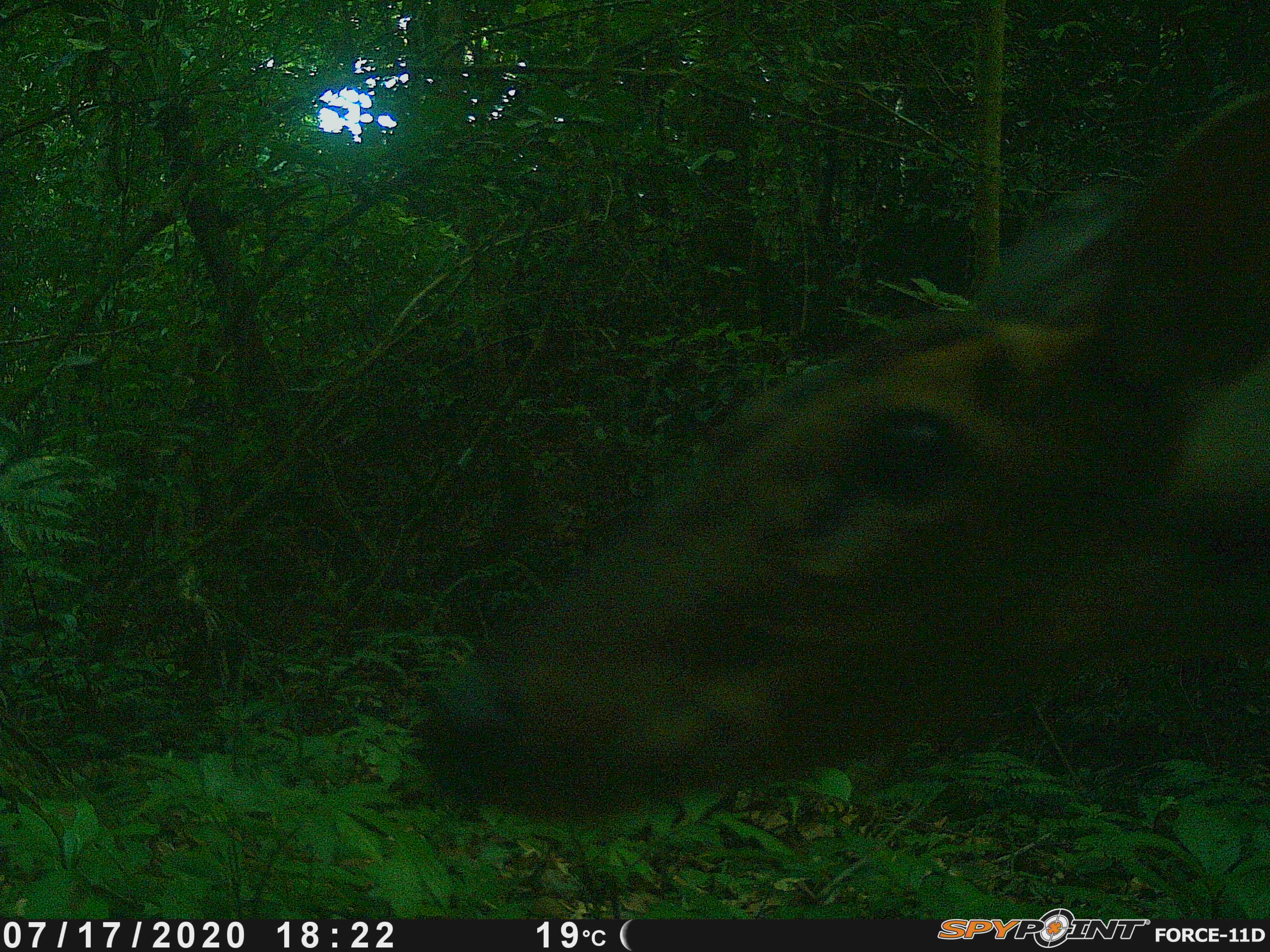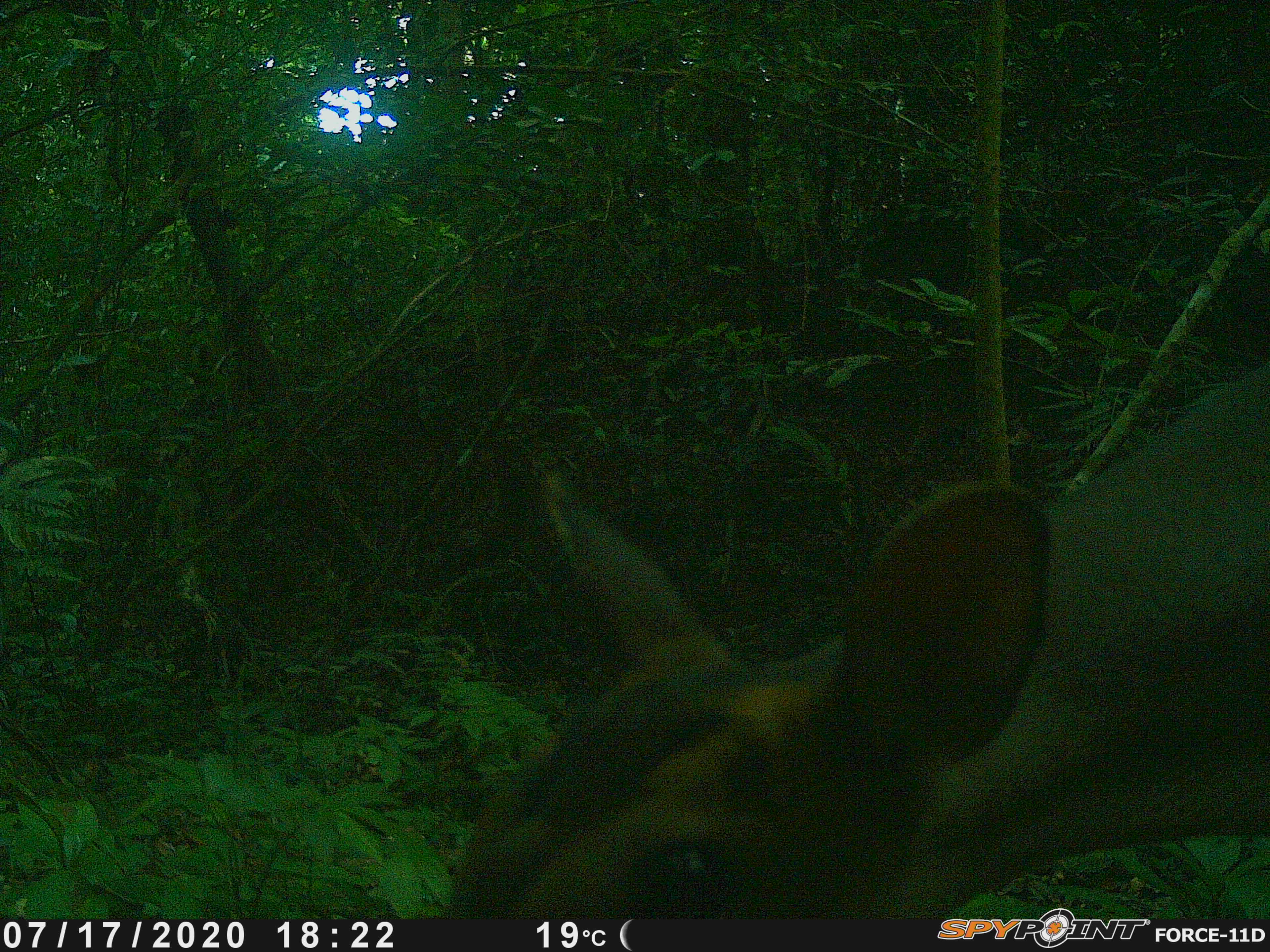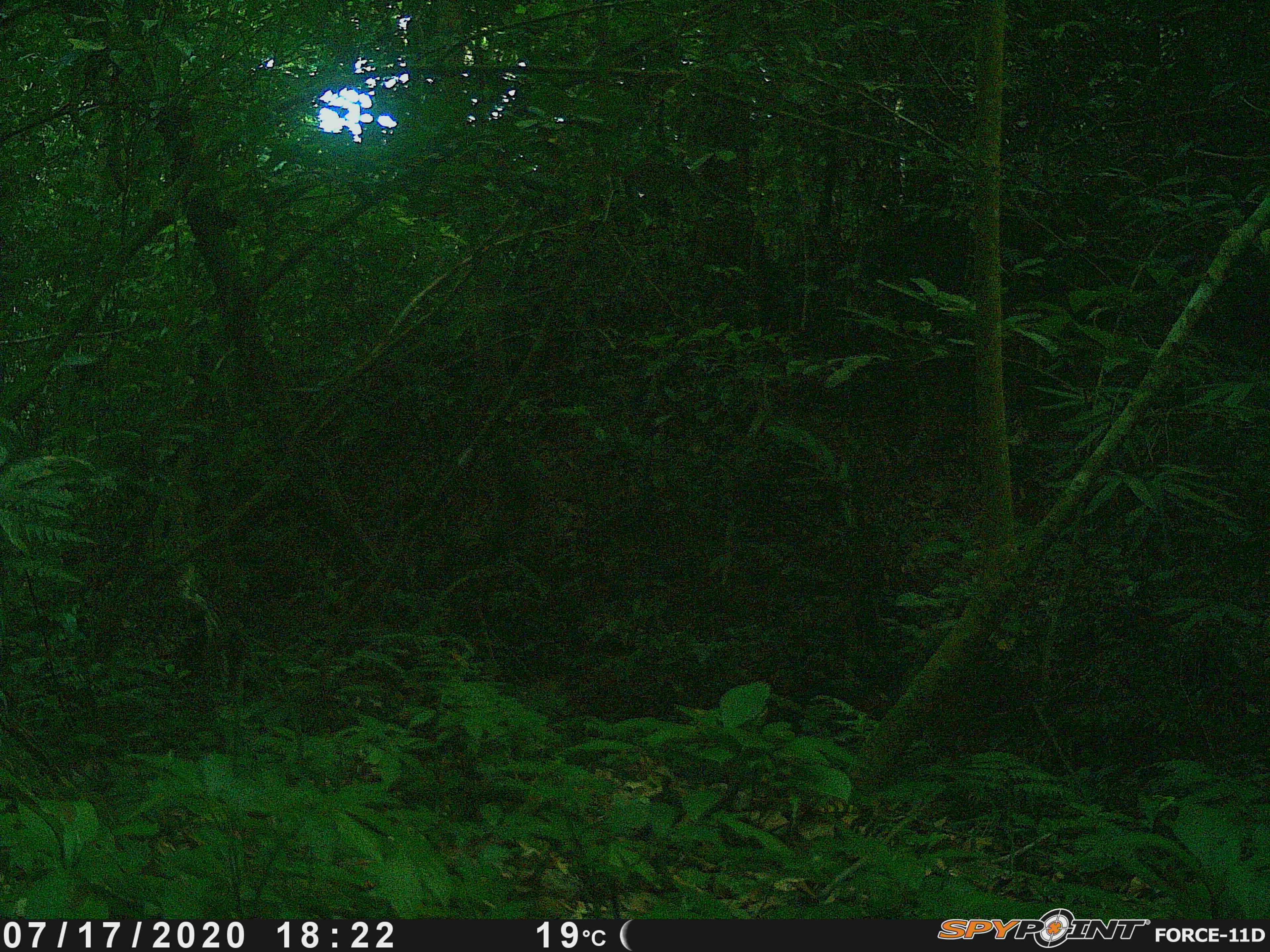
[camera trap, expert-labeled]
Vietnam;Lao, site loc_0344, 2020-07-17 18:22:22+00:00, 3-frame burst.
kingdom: Animalia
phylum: Chordata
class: Mammalia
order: Artiodactyla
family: Cervidae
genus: Muntiacus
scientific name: Muntiacus vuquangensis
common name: large-antlered muntjac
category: large antlered muntjac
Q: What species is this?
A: Large antlered muntjac (large-antlered muntjac) (Muntiacus vuquangensis).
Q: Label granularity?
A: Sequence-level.